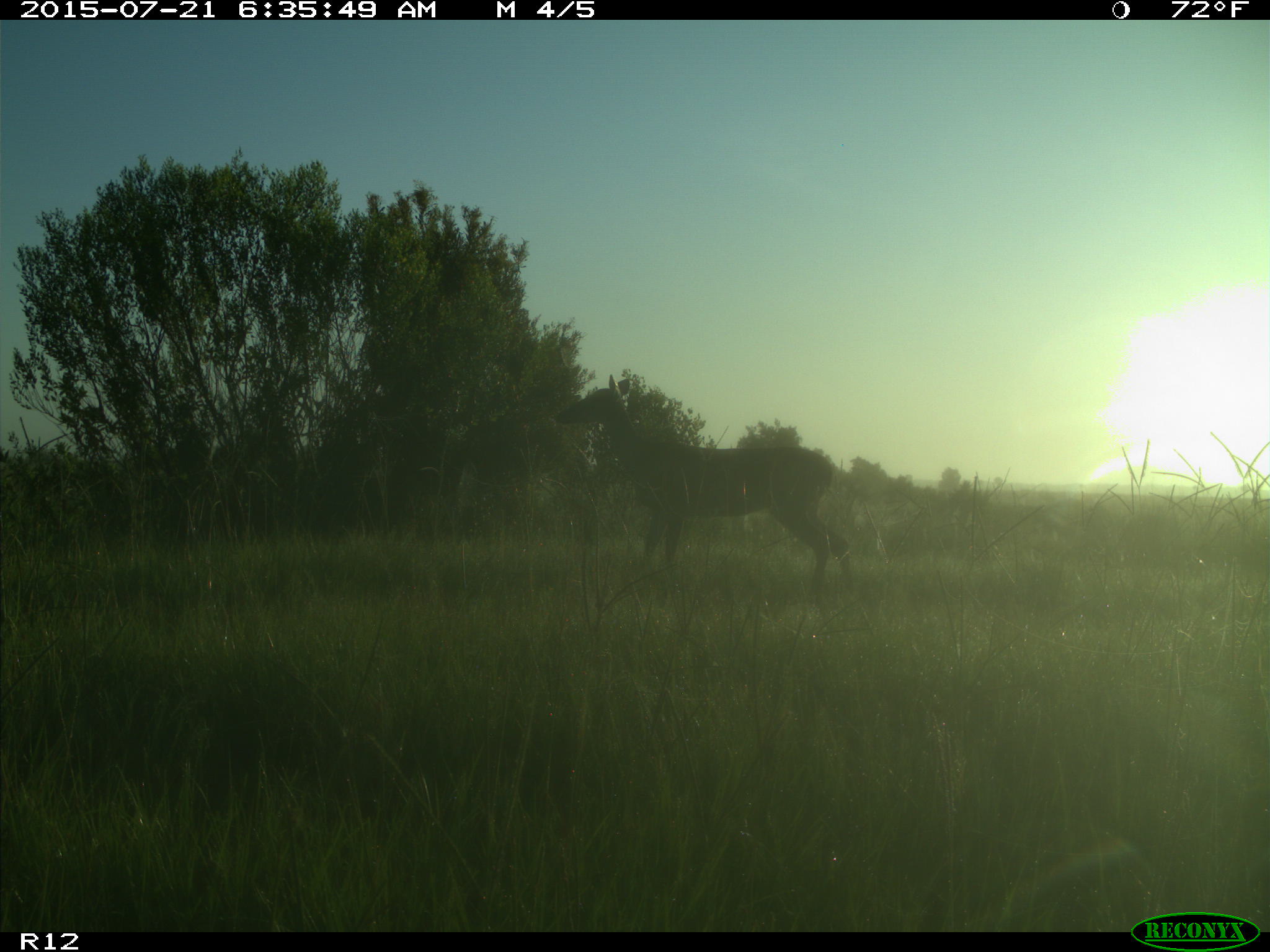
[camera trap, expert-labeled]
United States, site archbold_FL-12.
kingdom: Animalia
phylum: Chordata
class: Mammalia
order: Artiodactyla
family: Cervidae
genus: Odocoileus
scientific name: Odocoileus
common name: deer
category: unidentified deer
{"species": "unidentified deer (deer) (Odocoileus)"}